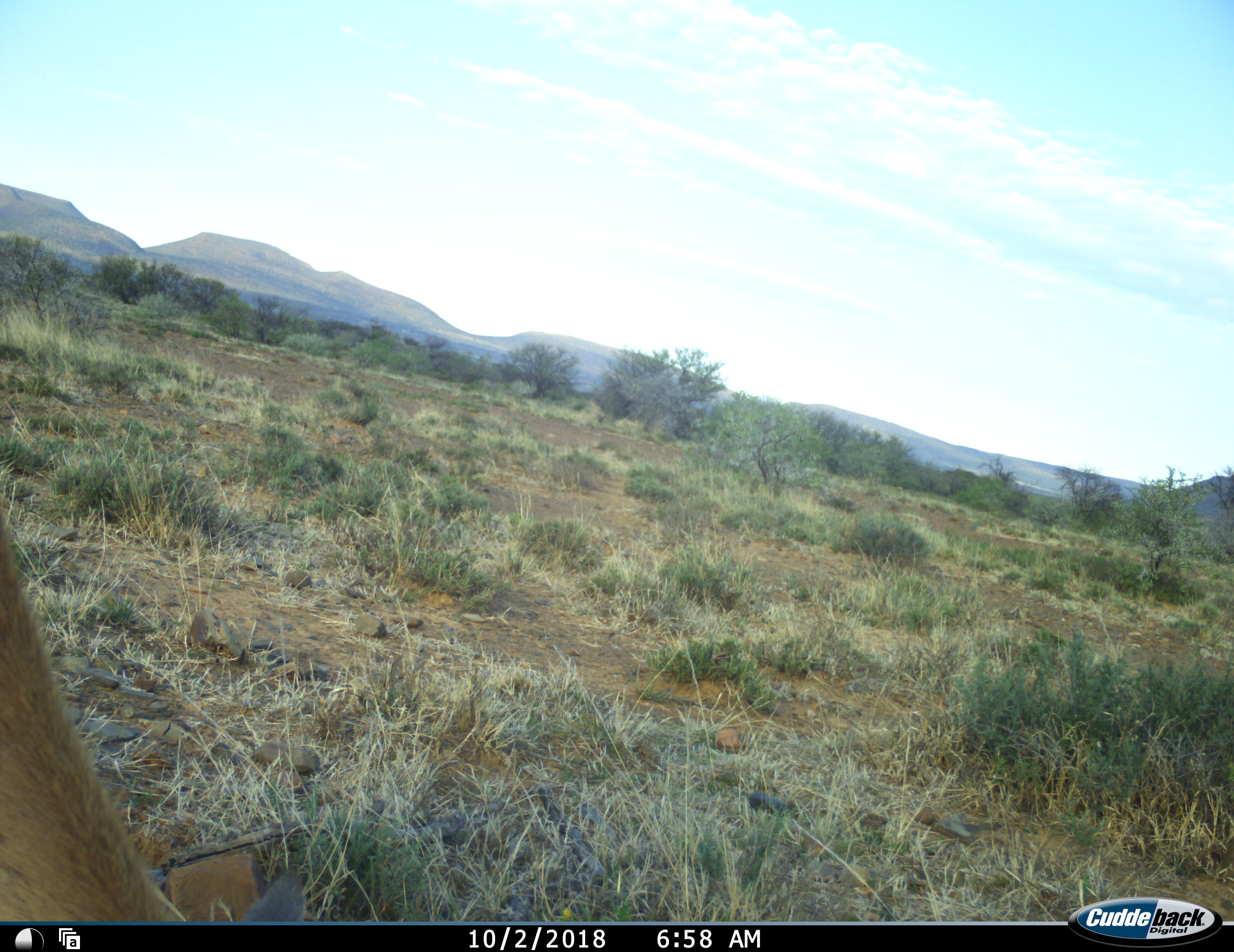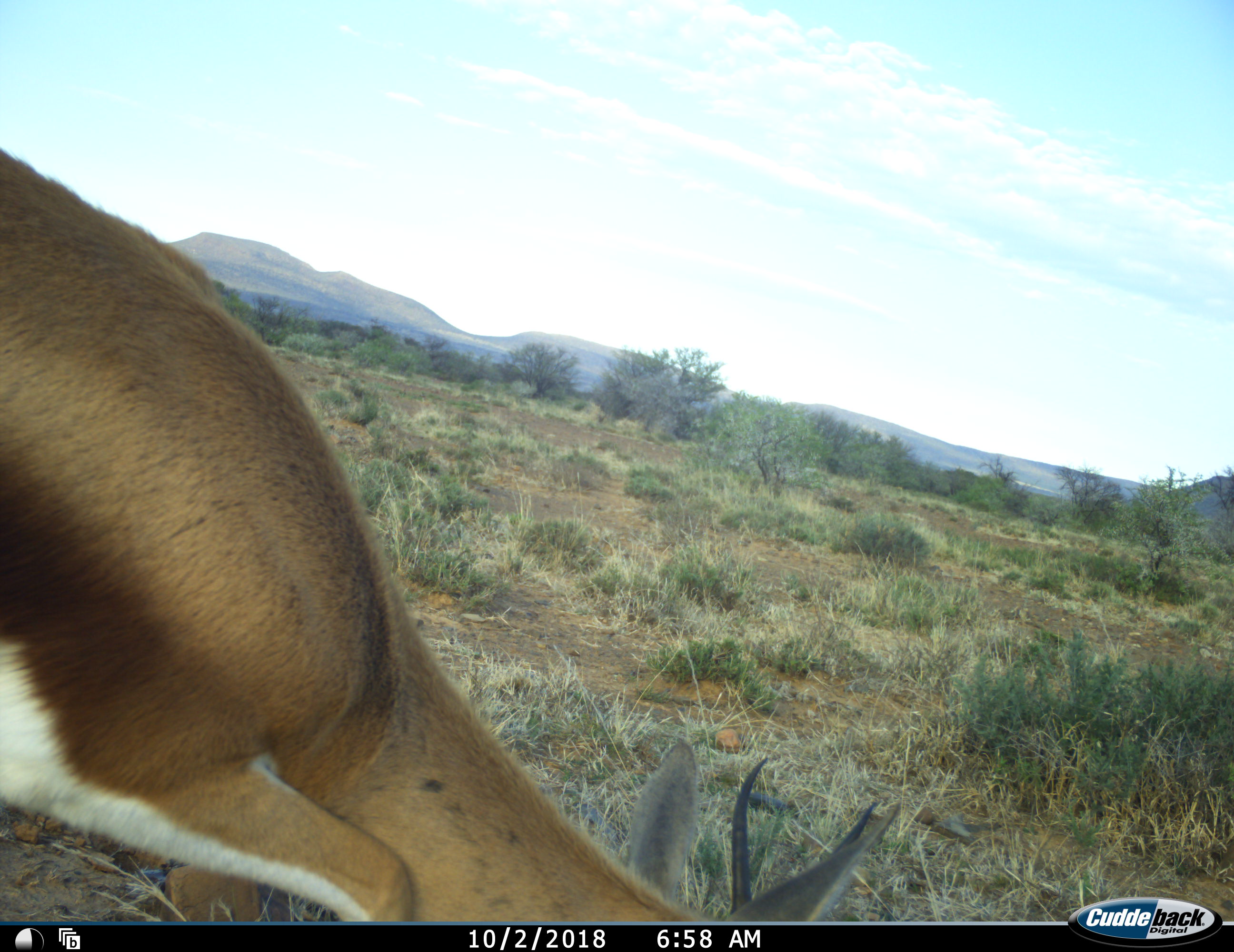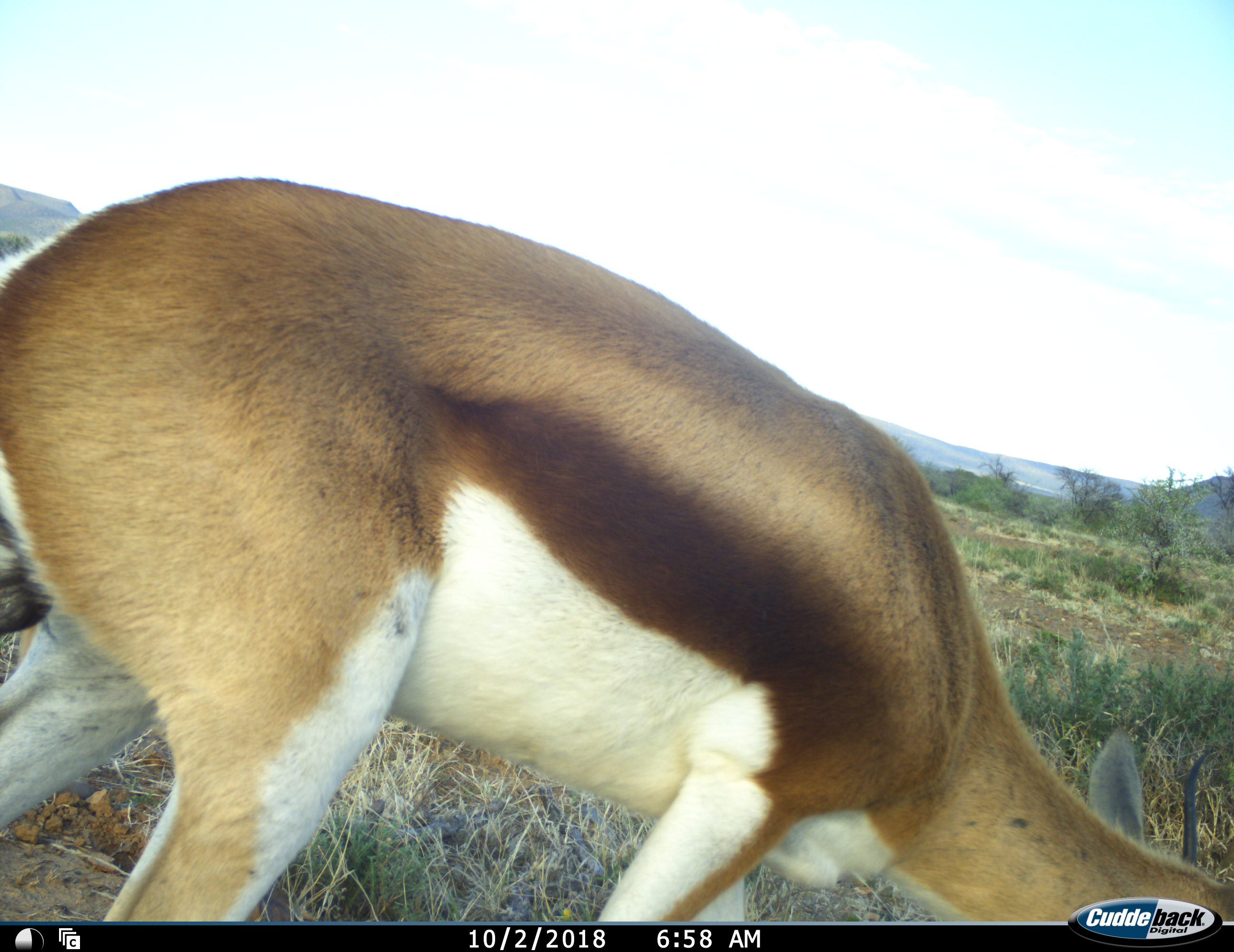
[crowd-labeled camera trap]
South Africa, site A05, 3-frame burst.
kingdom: Animalia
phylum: Chordata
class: Mammalia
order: Artiodactyla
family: Bovidae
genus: Antidorcas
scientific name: Antidorcas marsupialis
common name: springbok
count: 1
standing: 0%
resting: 0%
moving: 80%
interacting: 0%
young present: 0%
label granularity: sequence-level